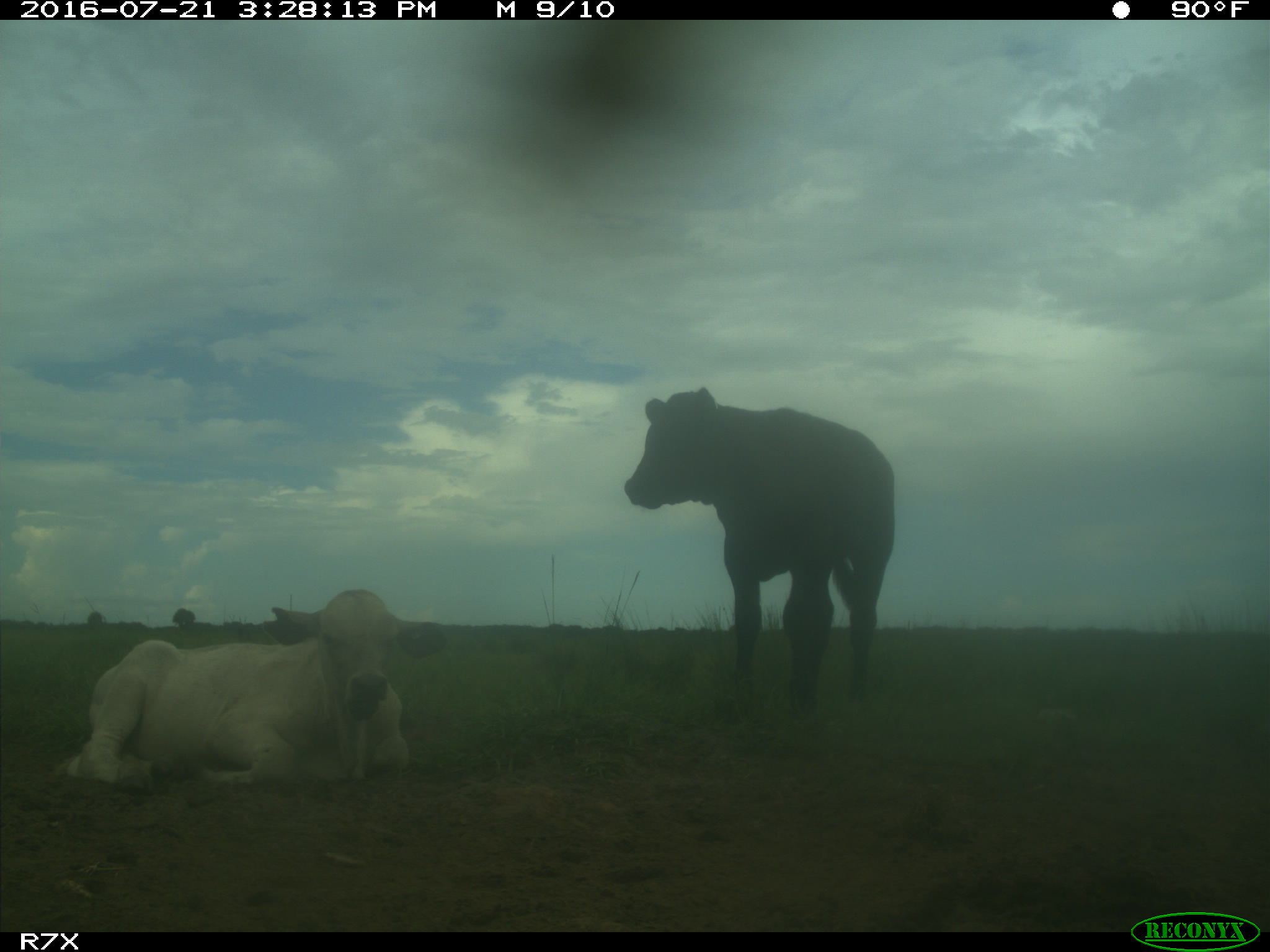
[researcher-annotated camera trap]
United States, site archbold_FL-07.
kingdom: Animalia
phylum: Chordata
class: Mammalia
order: Artiodactyla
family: Bovidae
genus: Bos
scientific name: Bos taurus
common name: domestic cow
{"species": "Bos taurus (domestic cow)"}